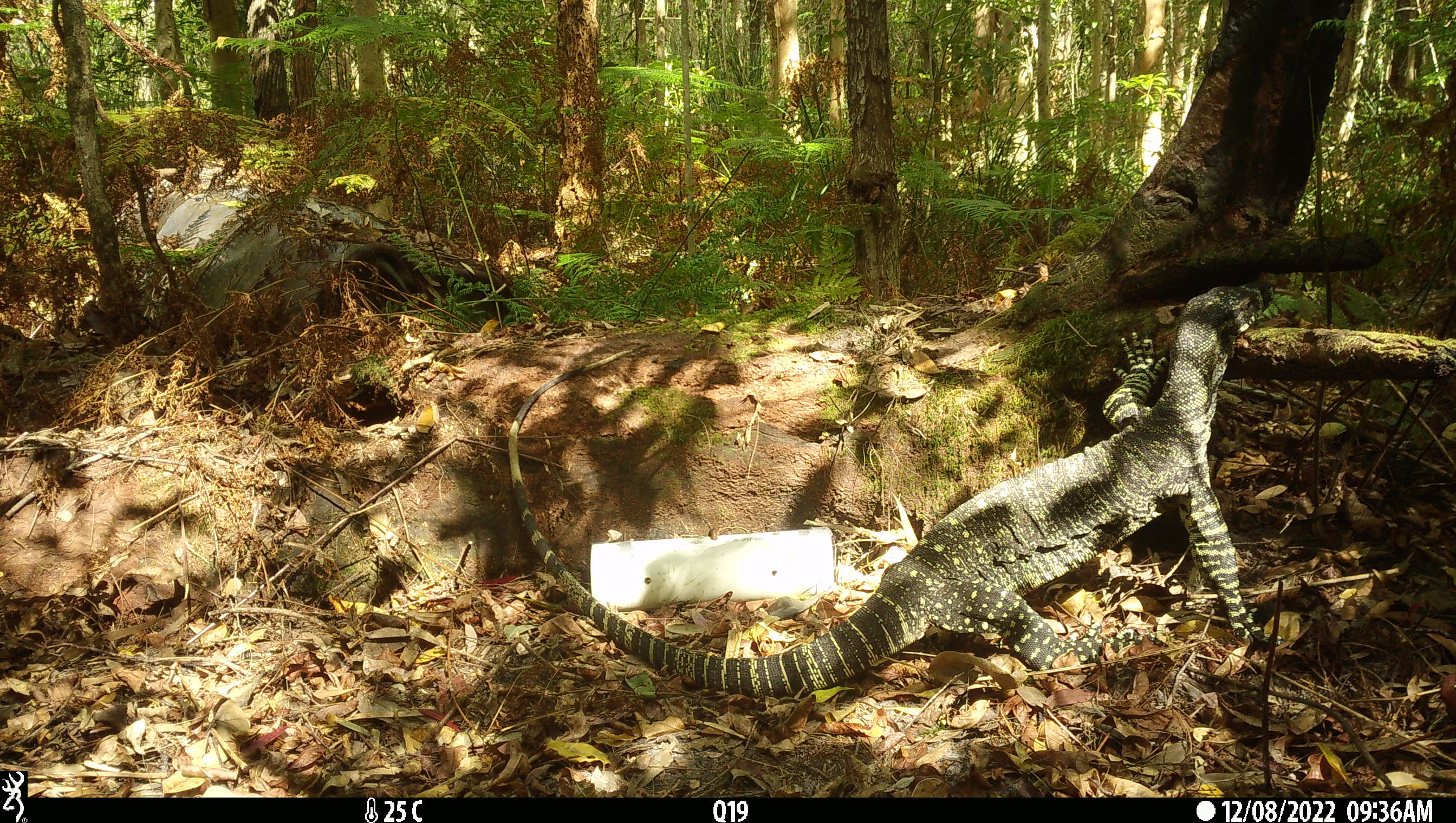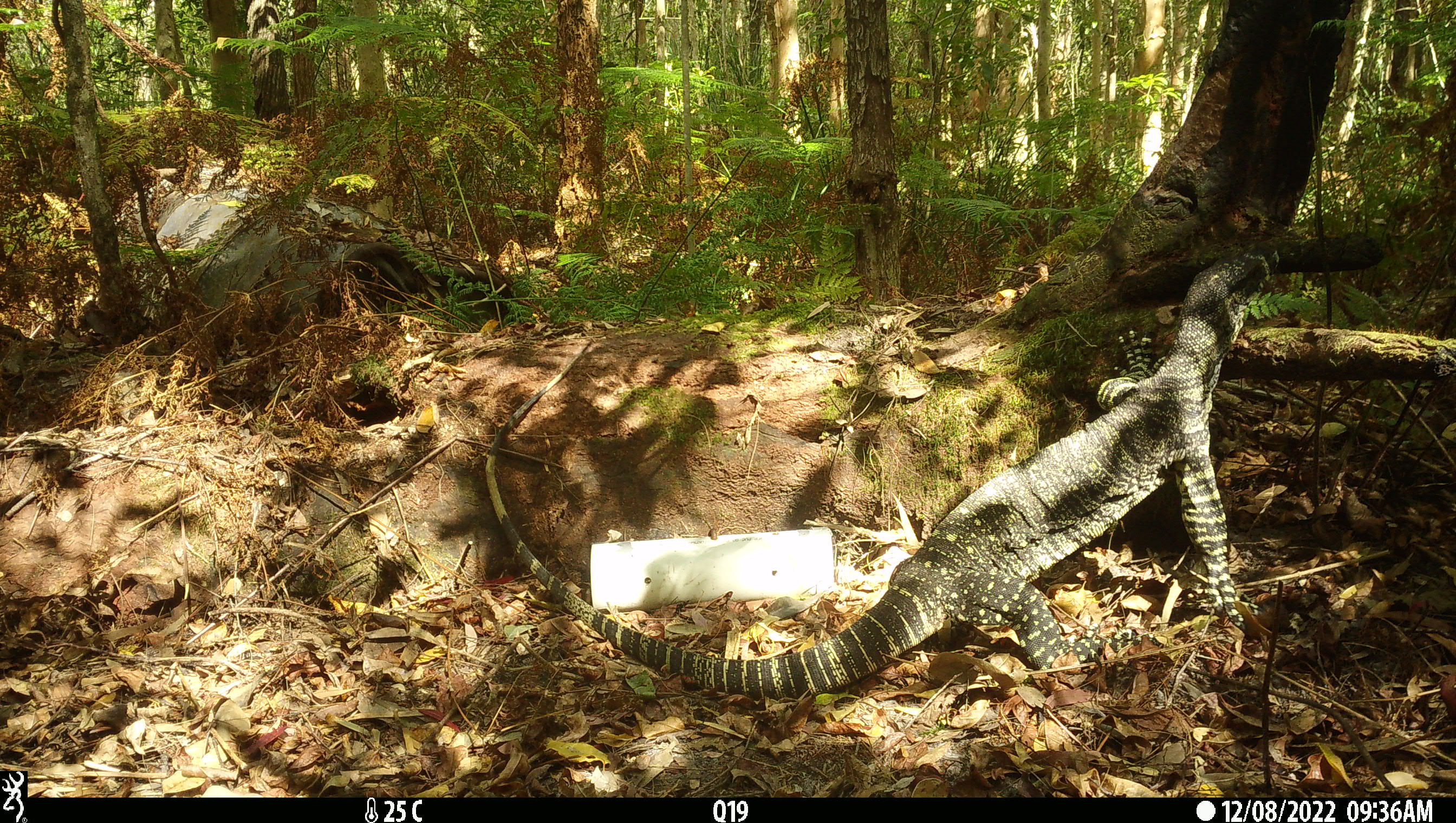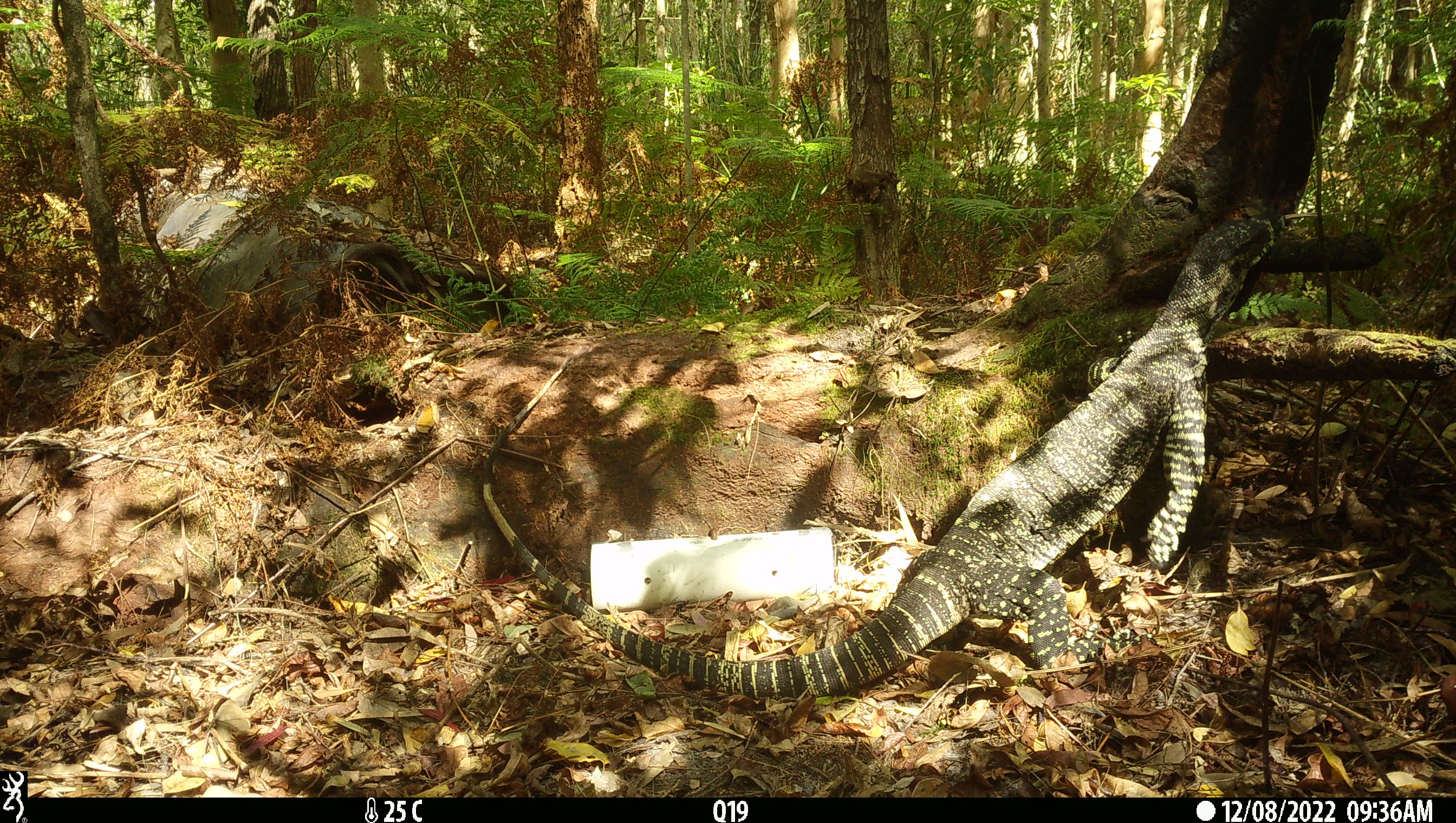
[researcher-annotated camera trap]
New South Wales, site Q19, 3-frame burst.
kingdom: Animalia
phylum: Chordata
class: Reptilia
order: Squamata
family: Varanidae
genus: Varanus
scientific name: Varanus varius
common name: lace monitor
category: goanna